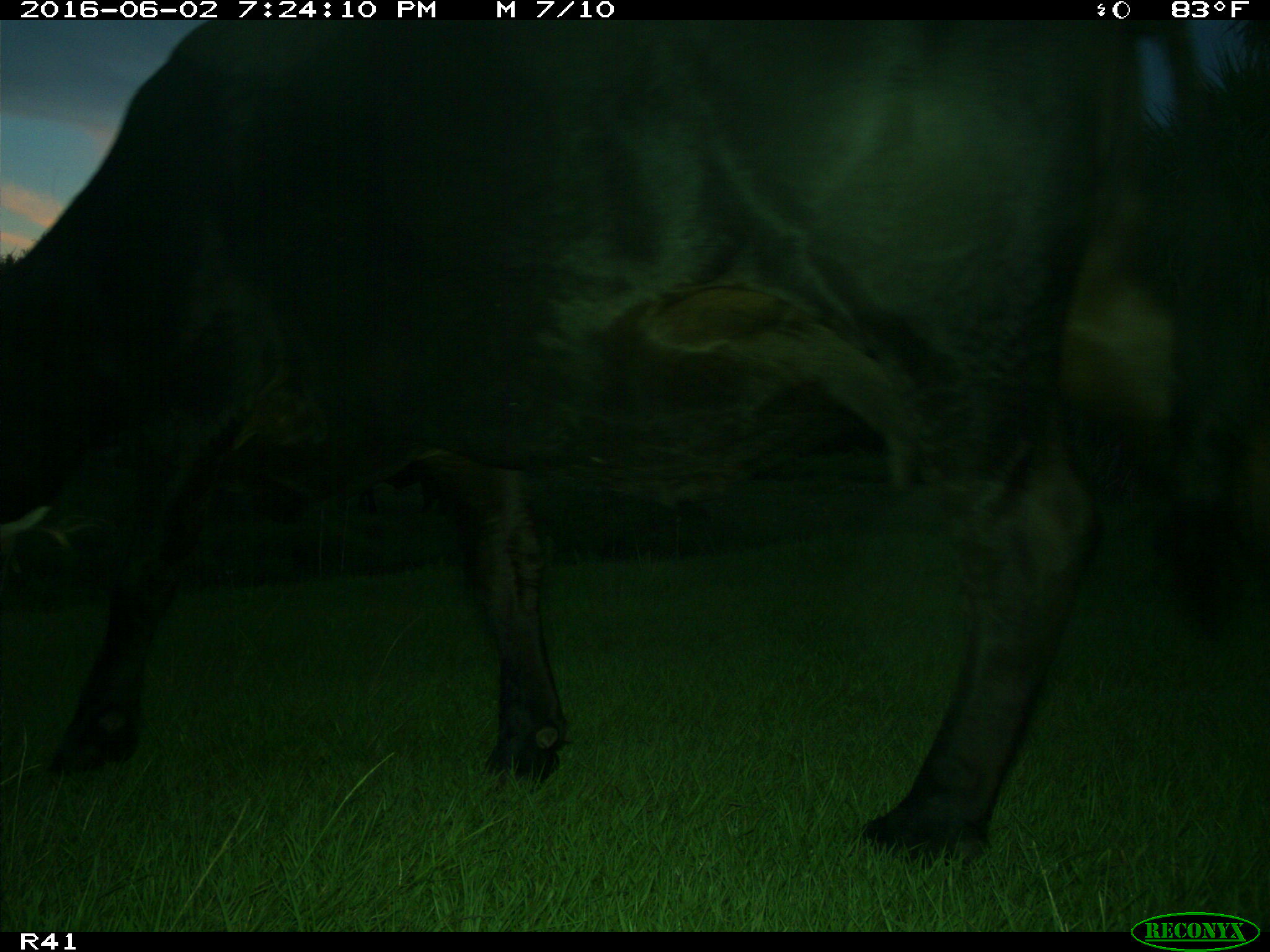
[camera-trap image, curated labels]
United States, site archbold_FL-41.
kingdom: Animalia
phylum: Chordata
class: Mammalia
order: Artiodactyla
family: Bovidae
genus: Bos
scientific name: Bos taurus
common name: domestic cow